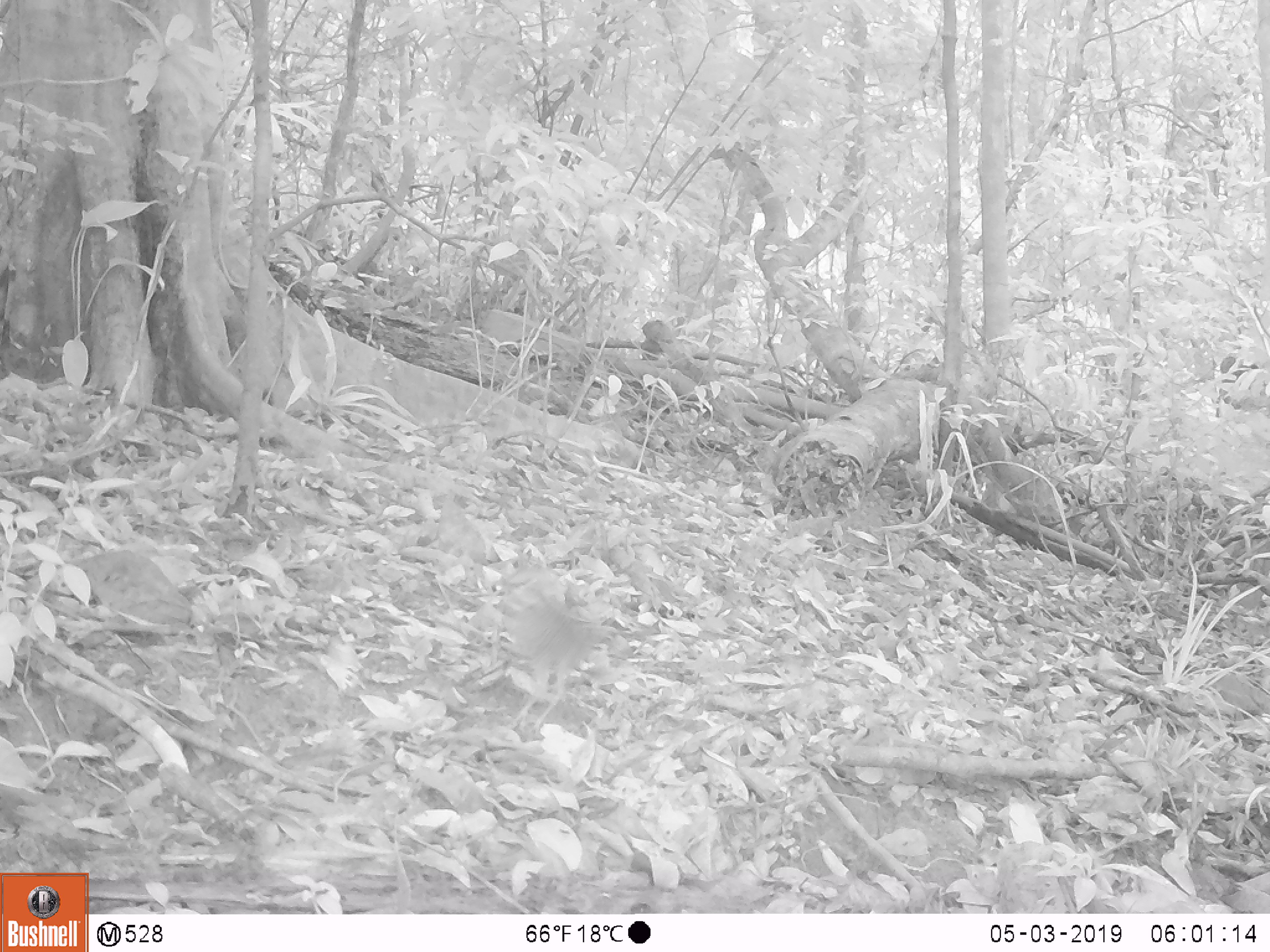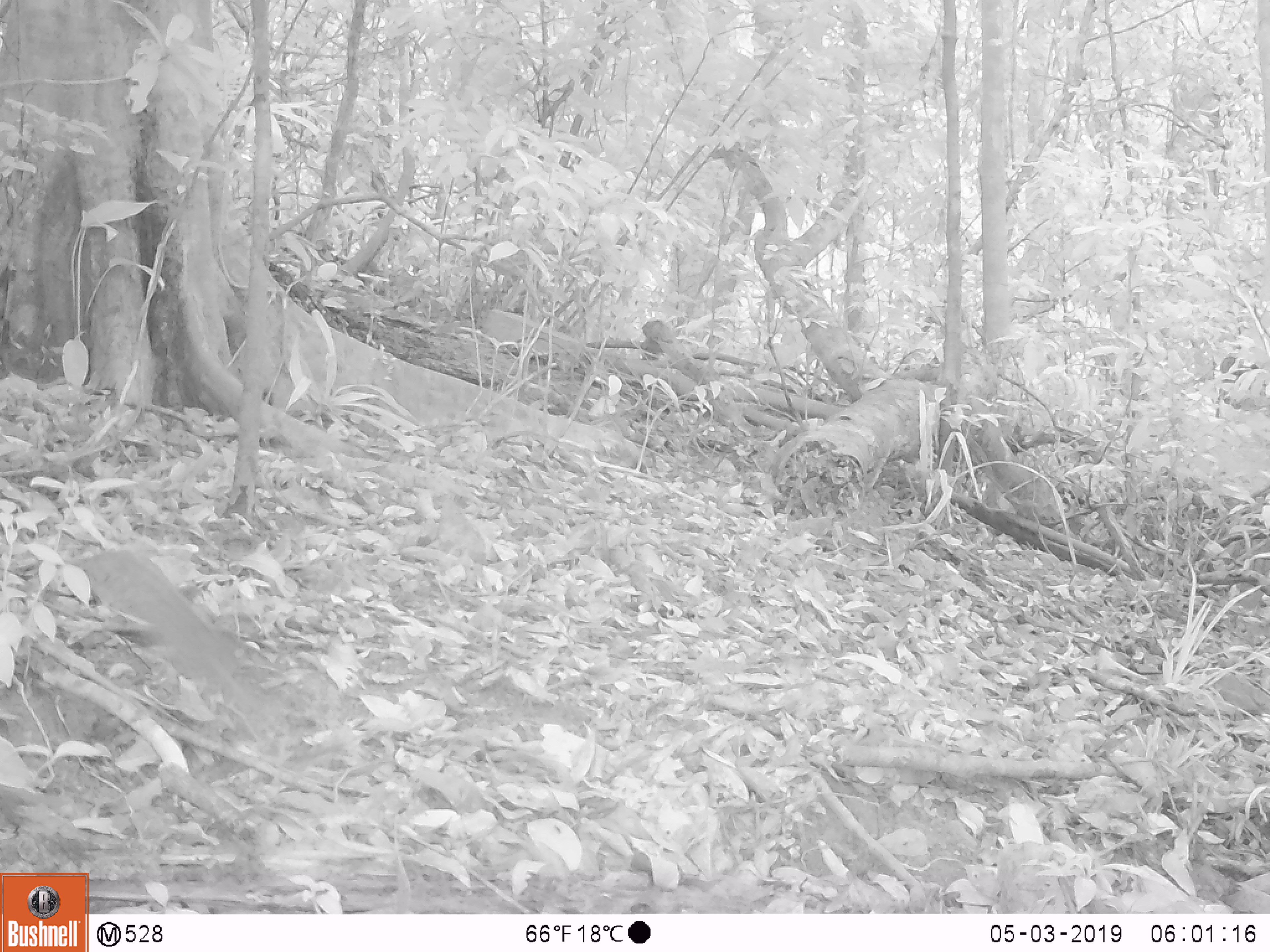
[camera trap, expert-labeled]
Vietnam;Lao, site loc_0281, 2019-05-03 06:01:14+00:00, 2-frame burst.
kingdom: Animalia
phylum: Chordata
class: Aves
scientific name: Aves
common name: bird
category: unidentified bird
Unidentified bird (bird) (Aves). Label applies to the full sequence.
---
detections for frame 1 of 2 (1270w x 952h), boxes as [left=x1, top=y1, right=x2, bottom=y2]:
unidentified bird: [left=497, top=549, right=606, bottom=737]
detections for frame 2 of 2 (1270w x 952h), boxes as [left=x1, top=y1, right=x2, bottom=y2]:
unidentified bird: [left=72, top=549, right=293, bottom=767]